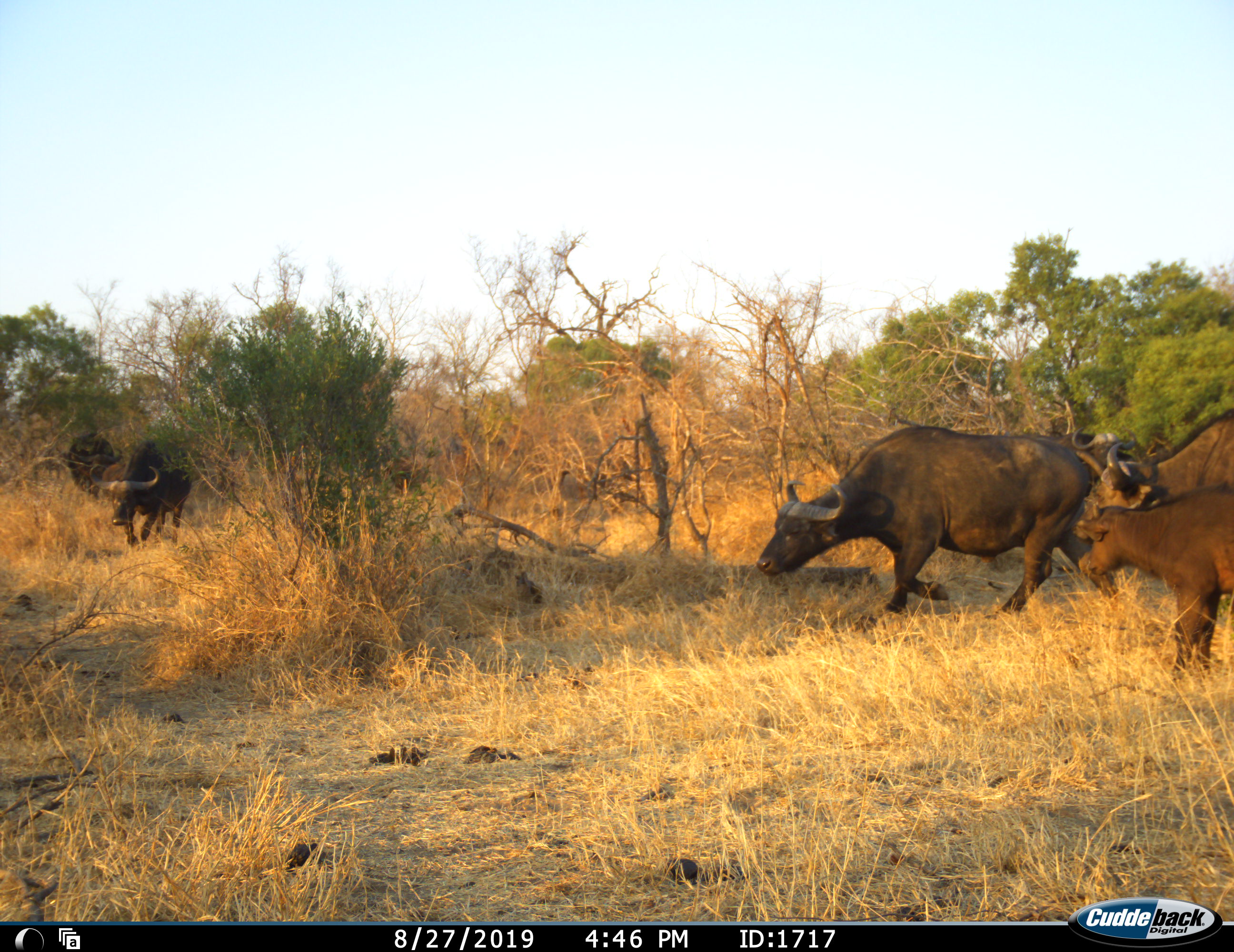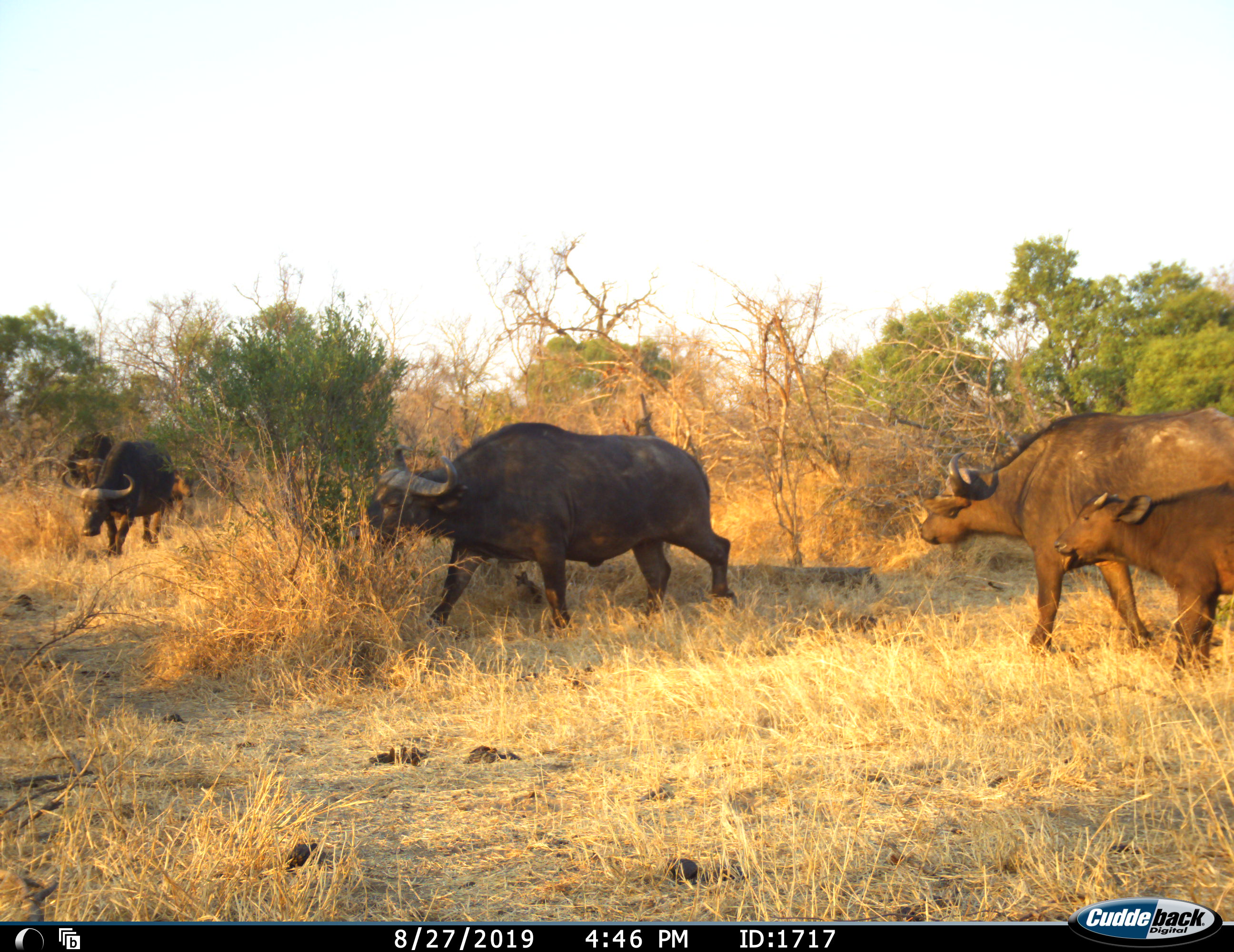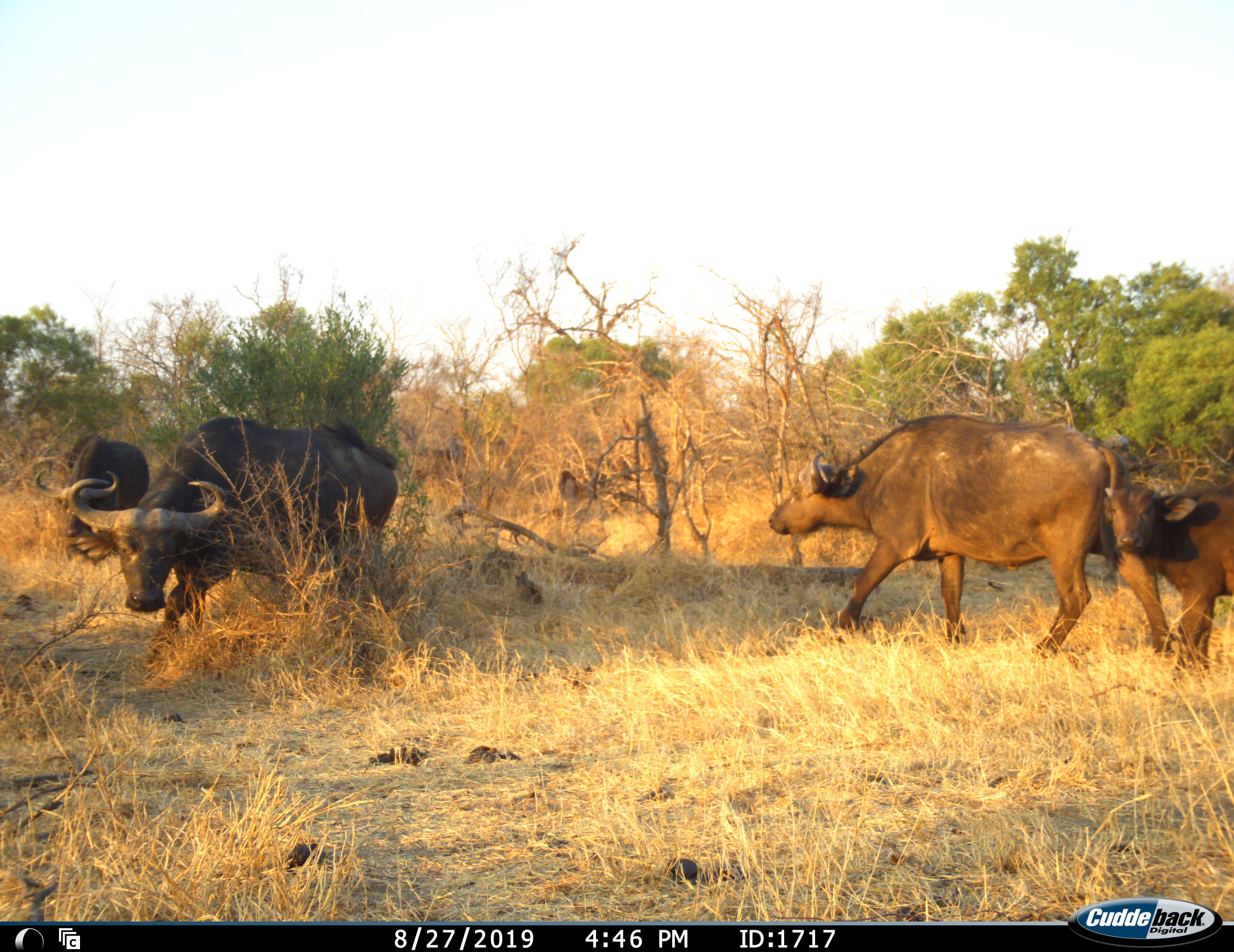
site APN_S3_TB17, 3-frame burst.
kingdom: Animalia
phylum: Chordata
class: Mammalia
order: Artiodactyla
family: Bovidae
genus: Syncerus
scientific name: Syncerus caffer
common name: african buffalo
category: buffalo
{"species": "buffalo (african buffalo) (Syncerus caffer)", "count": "6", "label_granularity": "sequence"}